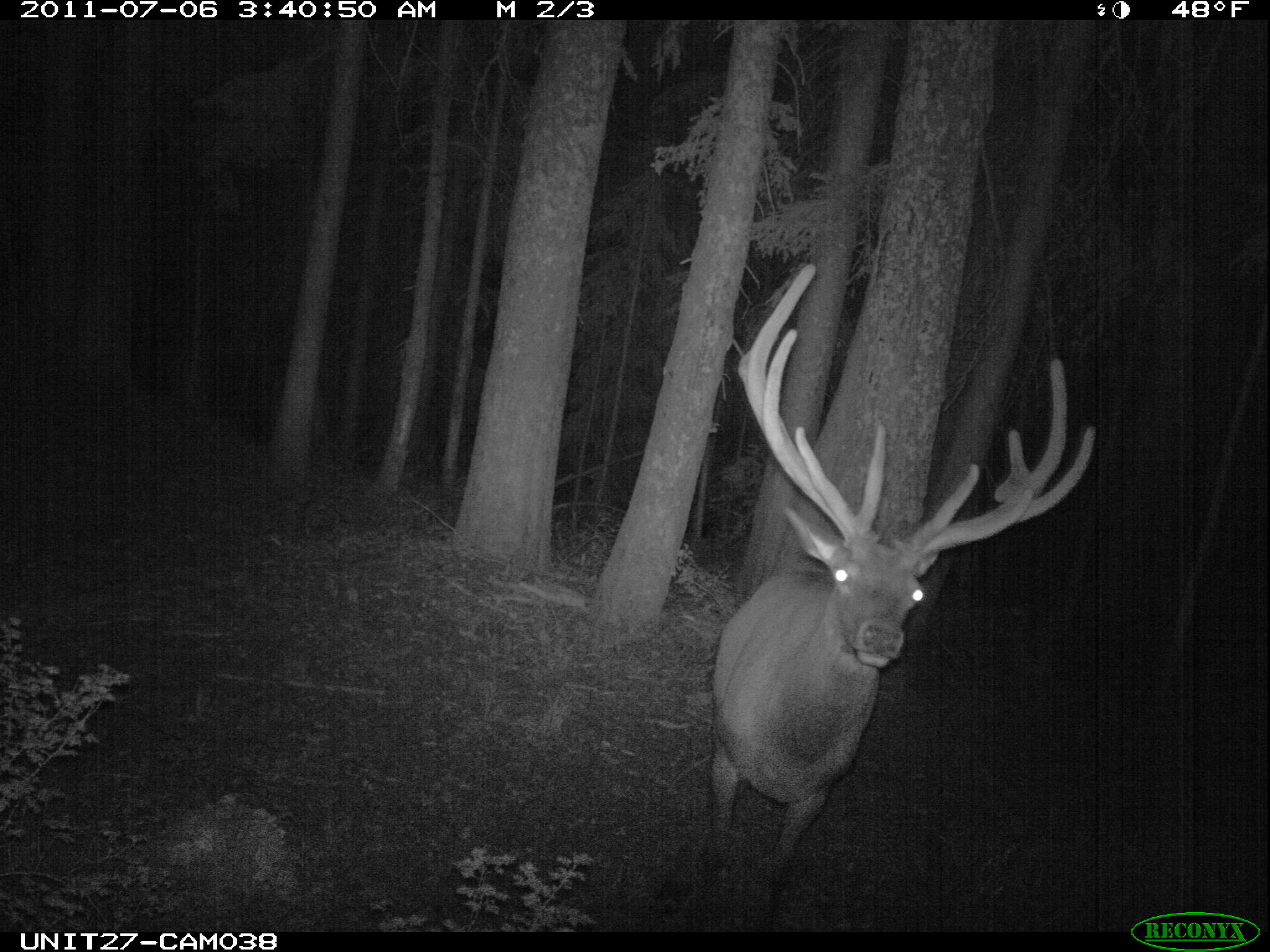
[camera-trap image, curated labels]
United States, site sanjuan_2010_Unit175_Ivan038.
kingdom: Animalia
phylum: Chordata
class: Mammalia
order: Artiodactyla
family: Cervidae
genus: Cervus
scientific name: Cervus elaphus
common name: red deer